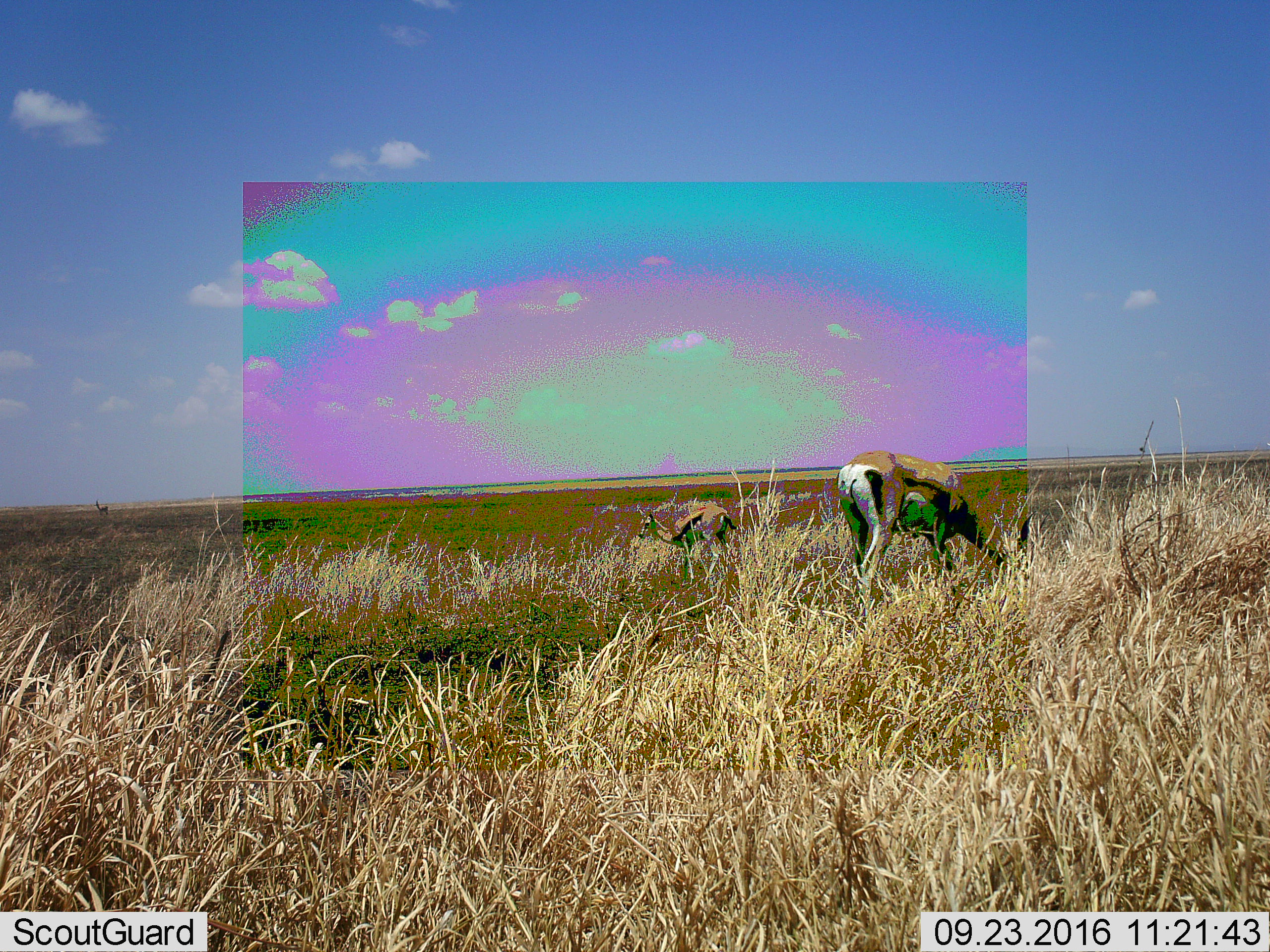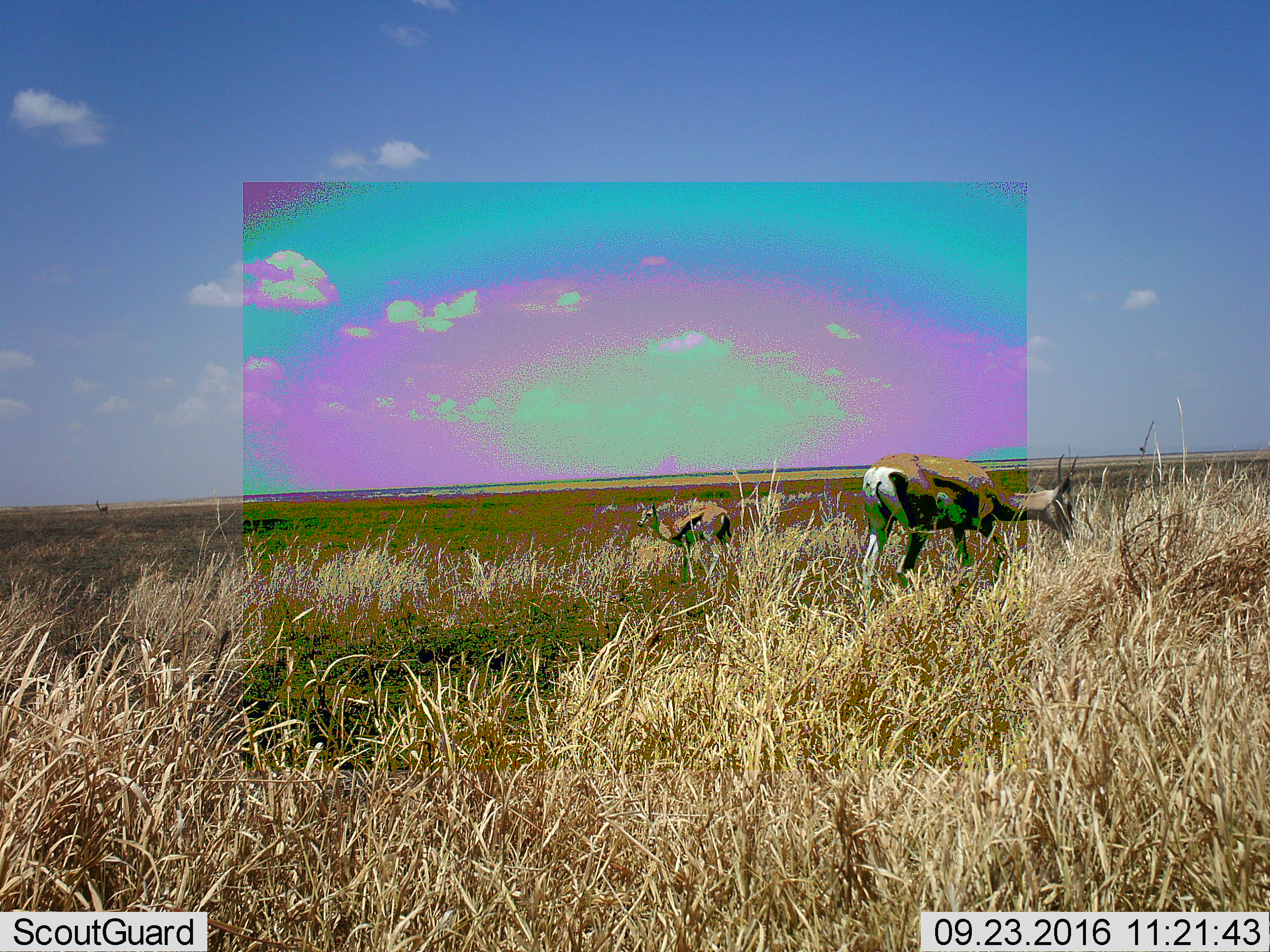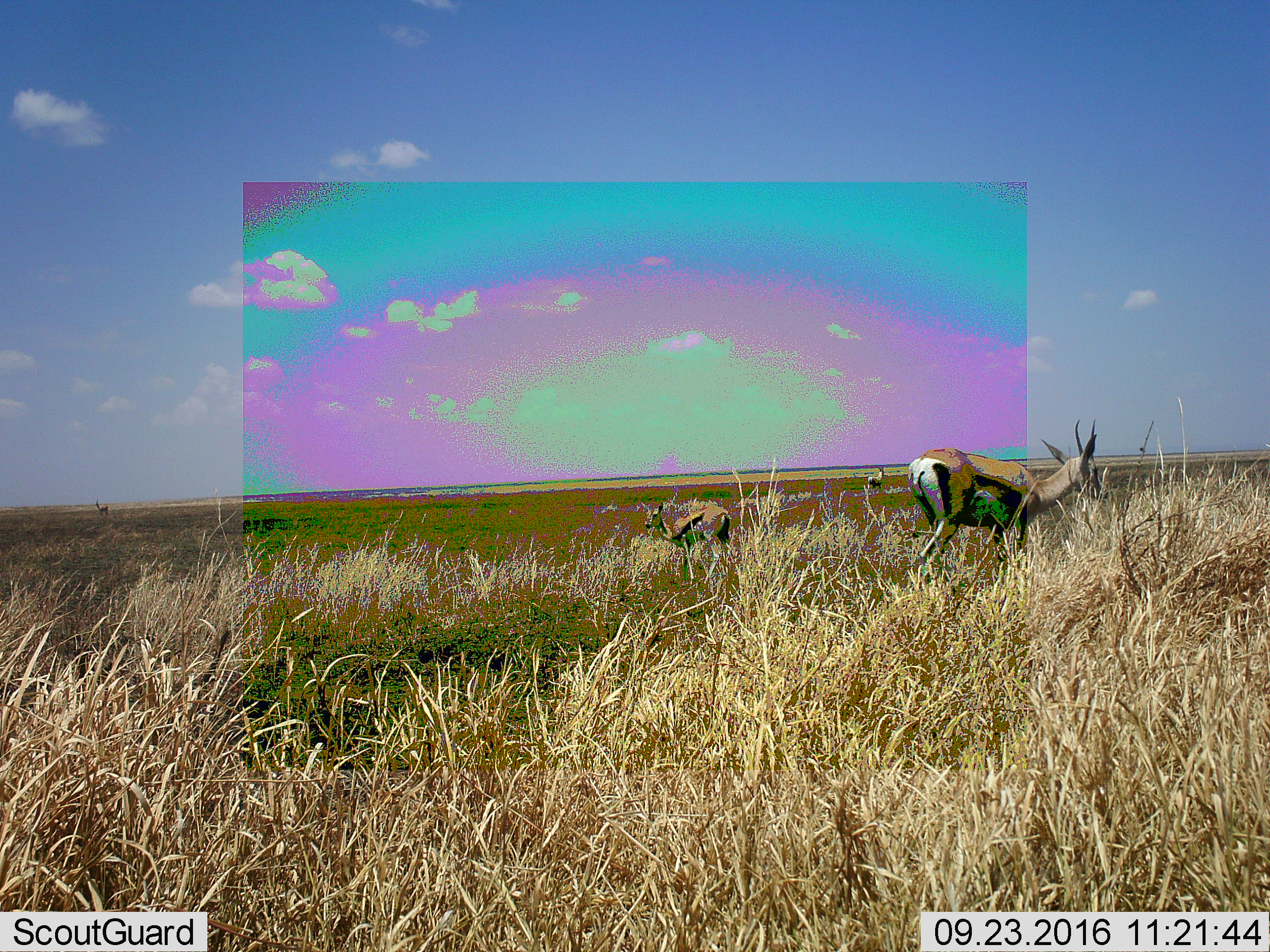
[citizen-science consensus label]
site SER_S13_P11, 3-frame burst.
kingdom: Animalia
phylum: Chordata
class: Mammalia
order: Artiodactyla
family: Bovidae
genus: Eudorcas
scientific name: Eudorcas thomsonii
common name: thomson's gazelle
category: gazellethomsons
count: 2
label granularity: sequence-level